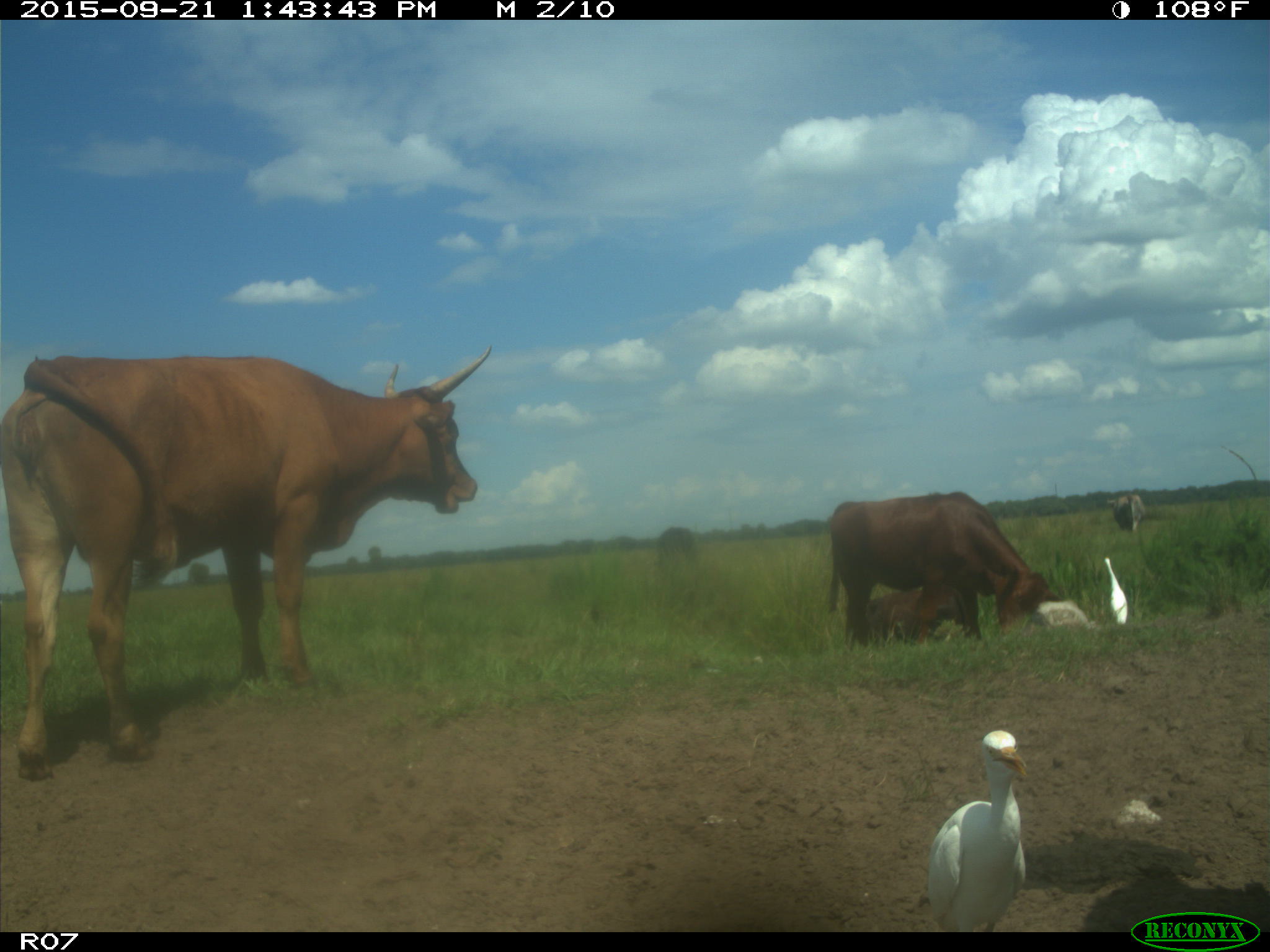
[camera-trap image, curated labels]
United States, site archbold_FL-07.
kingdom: Animalia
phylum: Chordata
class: Mammalia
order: Artiodactyla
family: Bovidae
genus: Bos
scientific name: Bos taurus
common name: domestic cow